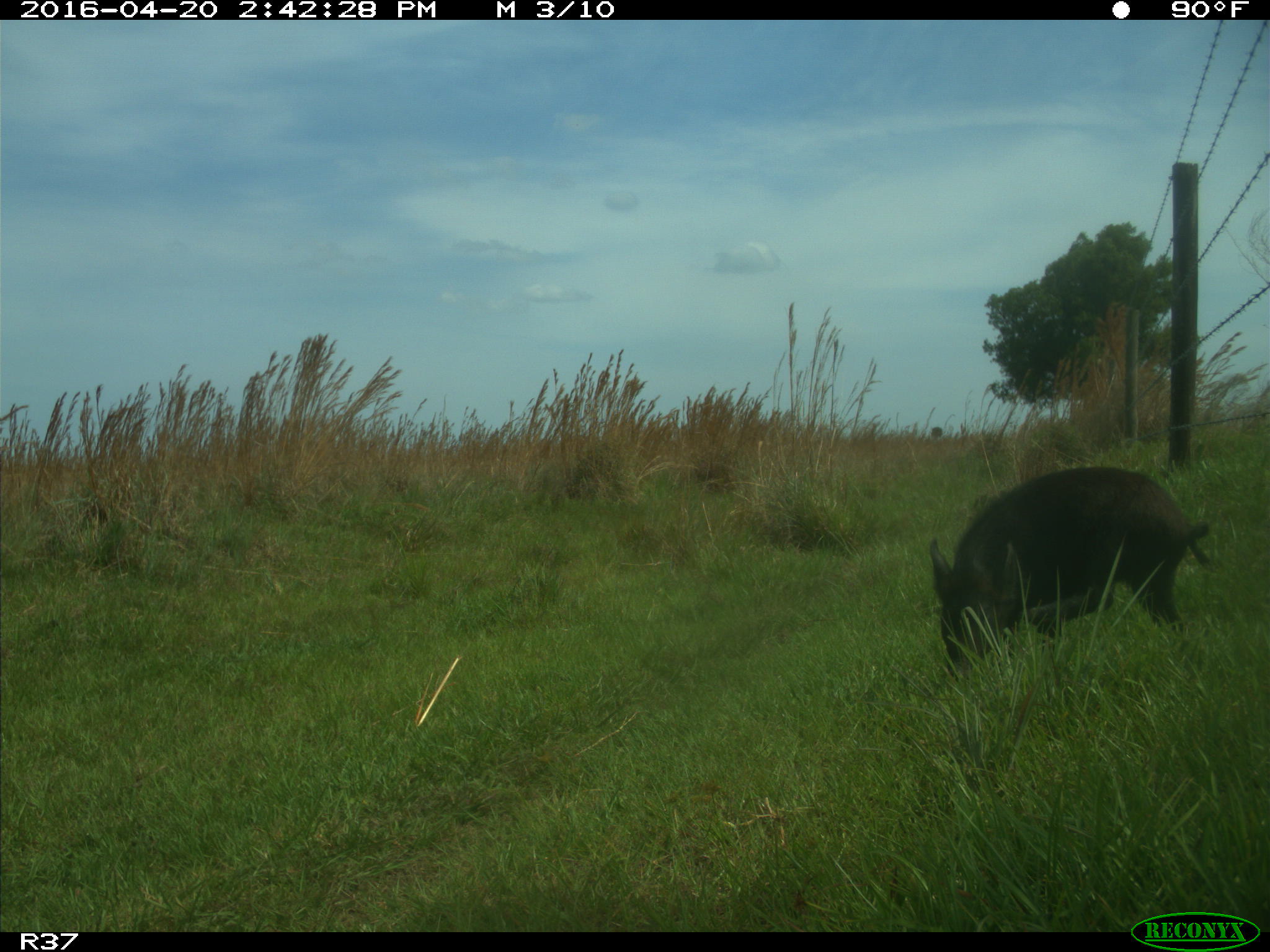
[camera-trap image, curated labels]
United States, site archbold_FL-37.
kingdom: Animalia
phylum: Chordata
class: Mammalia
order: Artiodactyla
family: Suidae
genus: Sus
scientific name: Sus scrofa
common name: wild boar